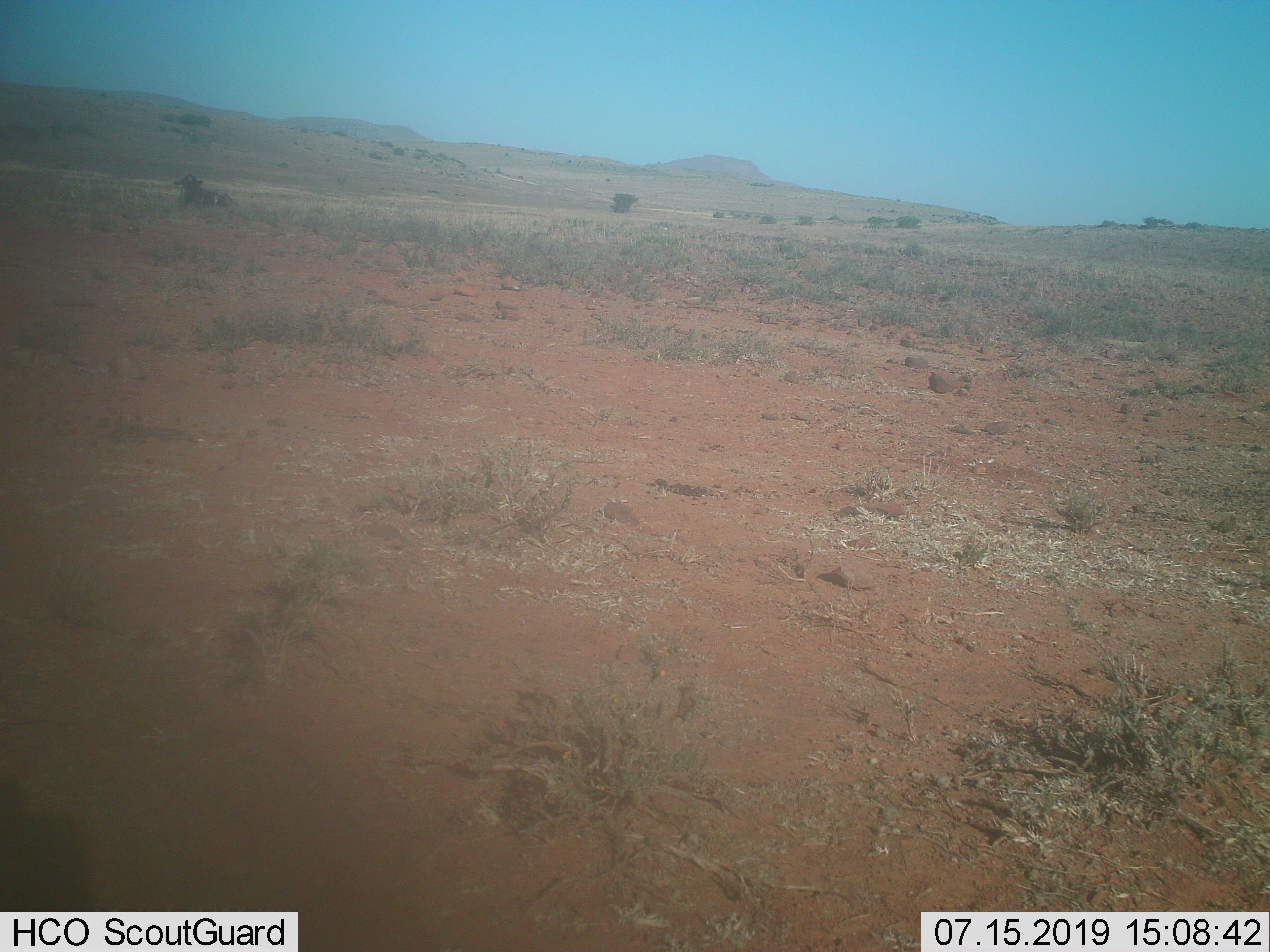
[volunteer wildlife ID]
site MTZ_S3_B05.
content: unidentified animal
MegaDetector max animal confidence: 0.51